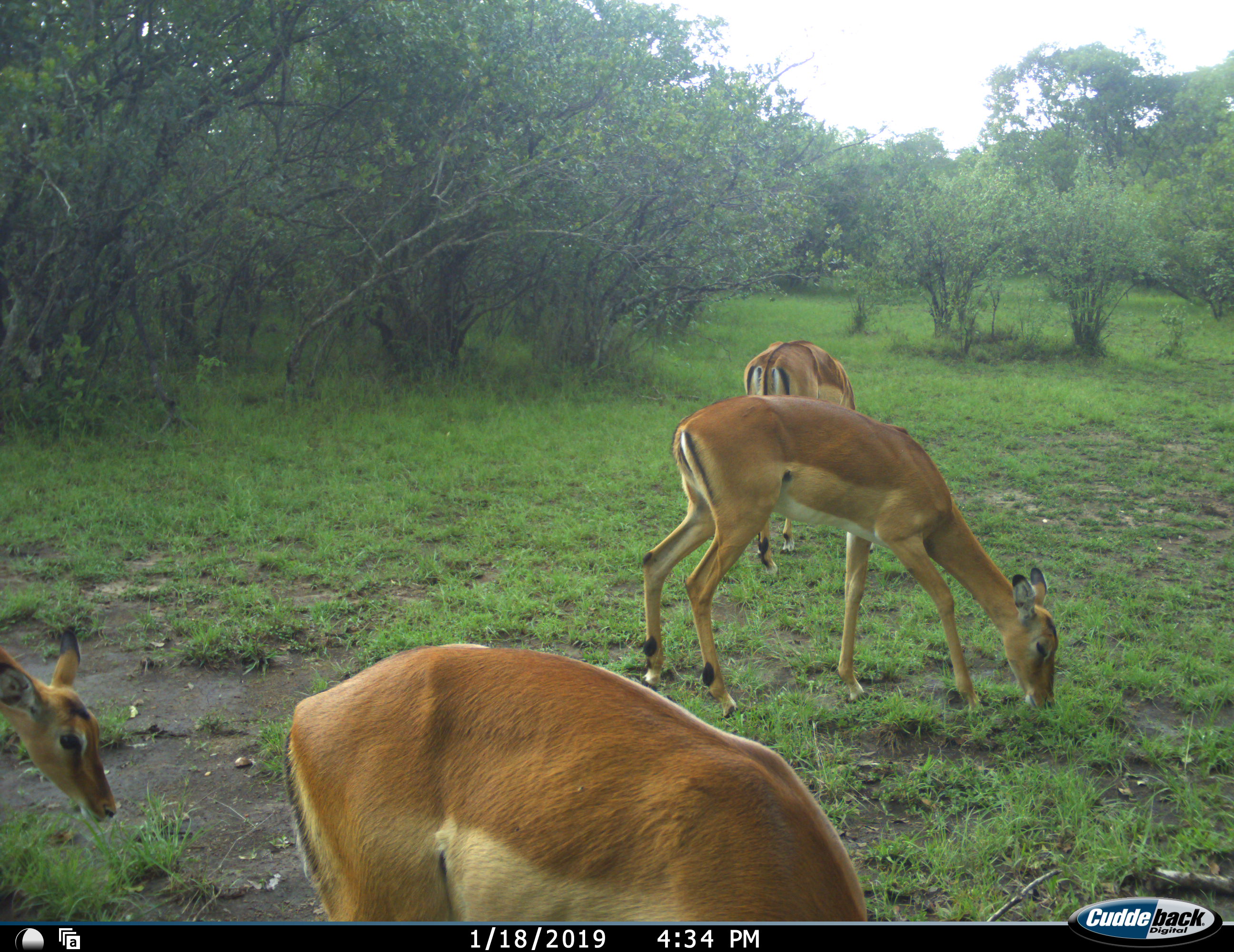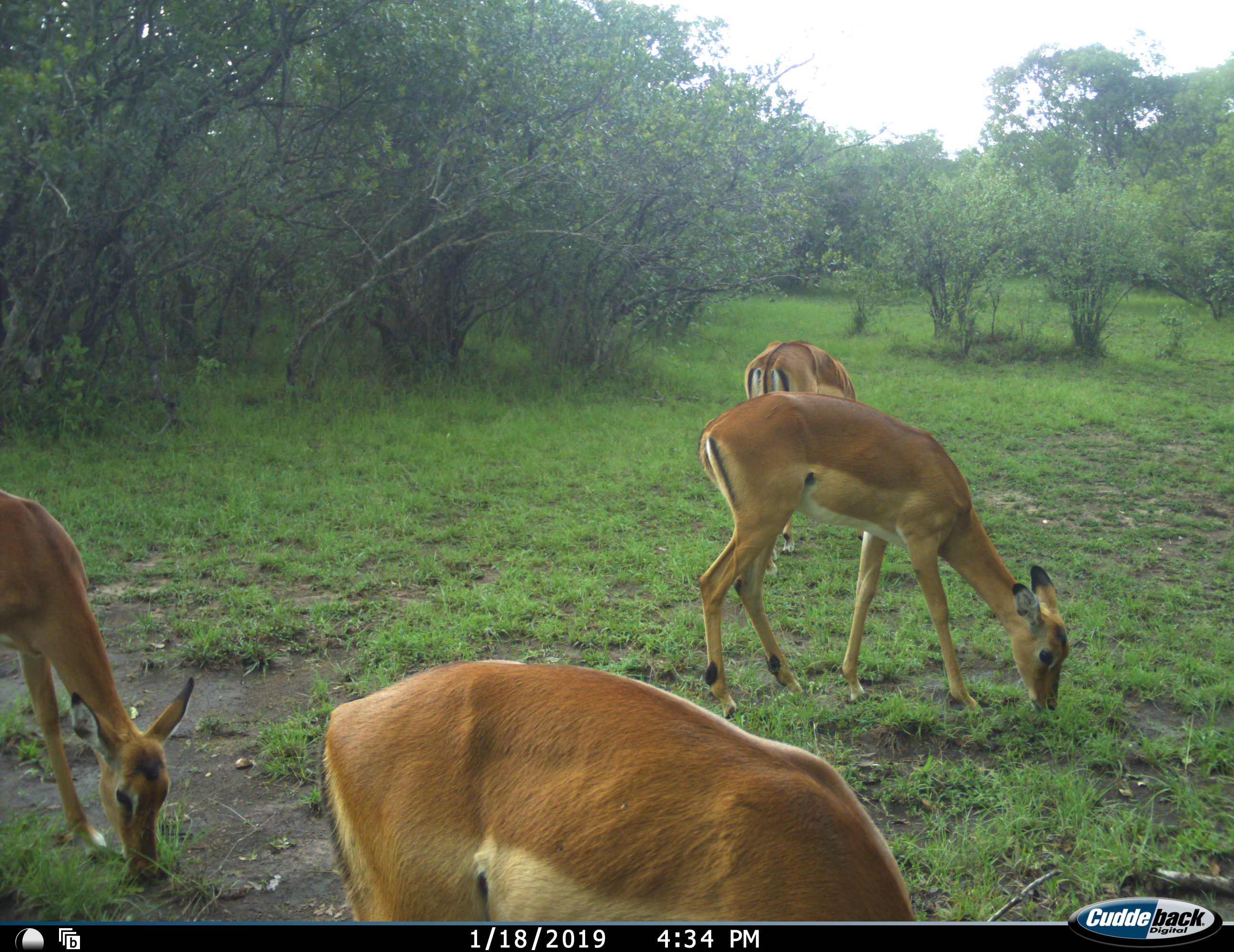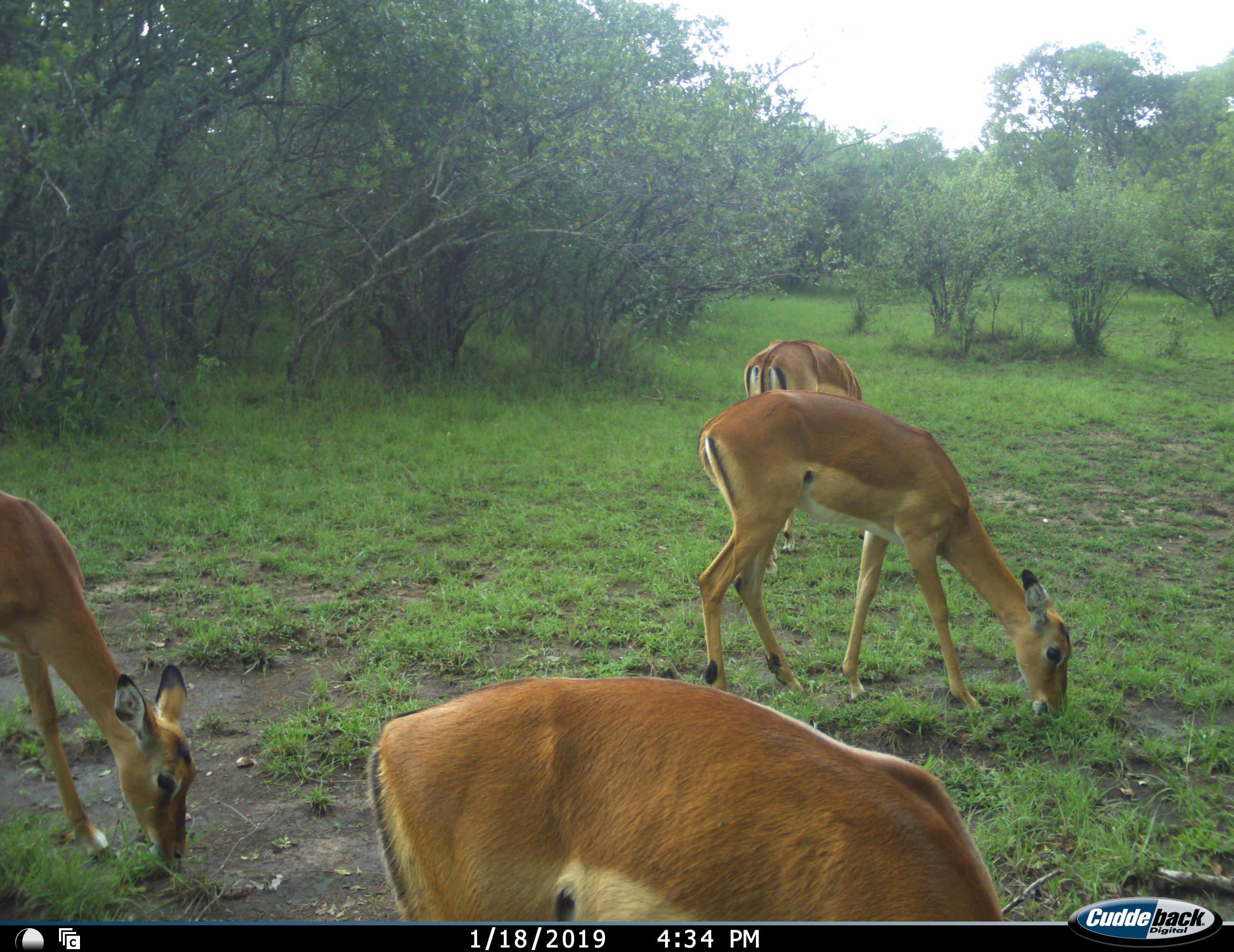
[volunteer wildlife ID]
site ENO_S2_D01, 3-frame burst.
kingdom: Animalia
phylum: Chordata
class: Mammalia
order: Artiodactyla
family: Bovidae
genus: Aepyceros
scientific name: Aepyceros melampus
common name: impala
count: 4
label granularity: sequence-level